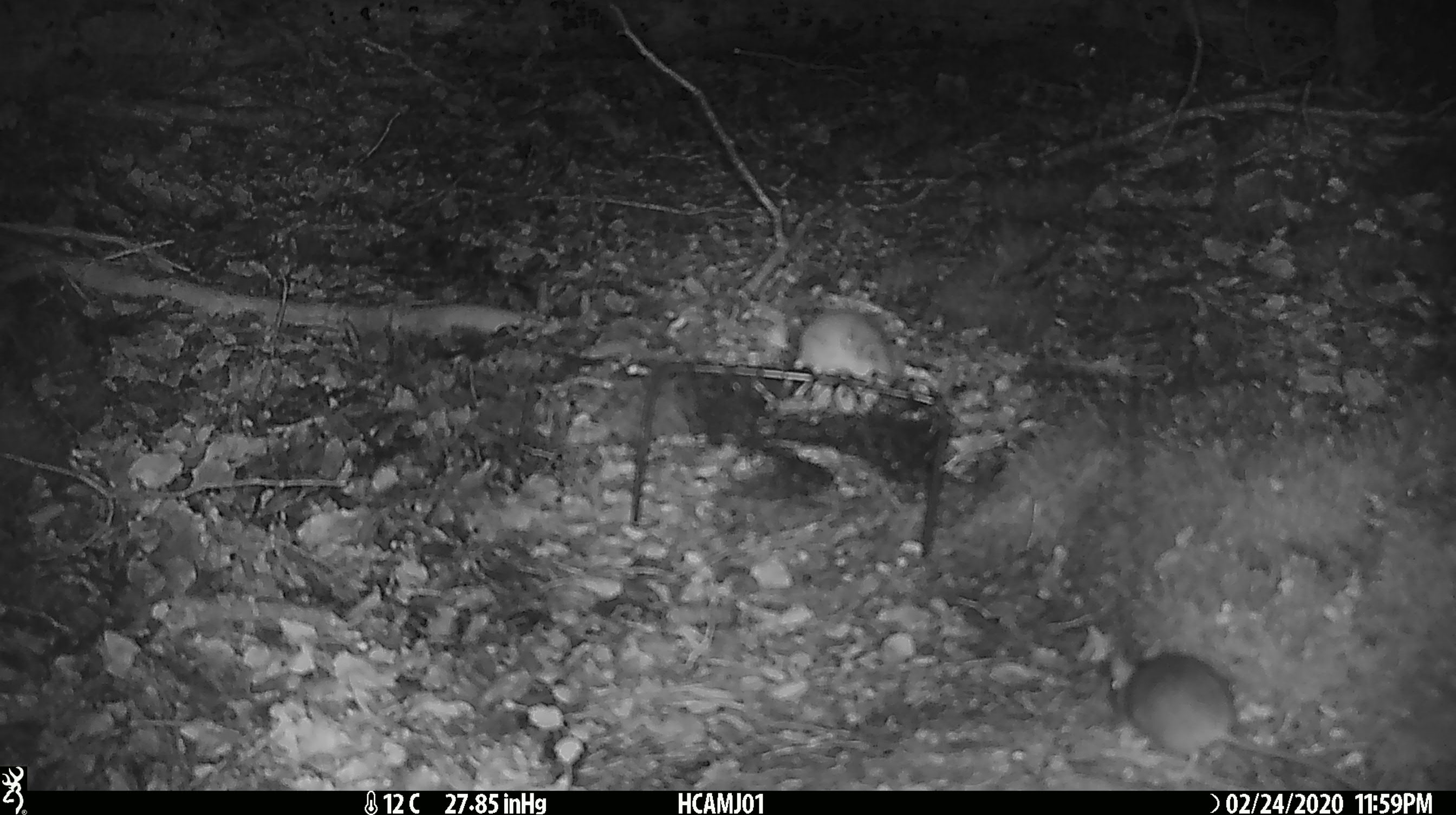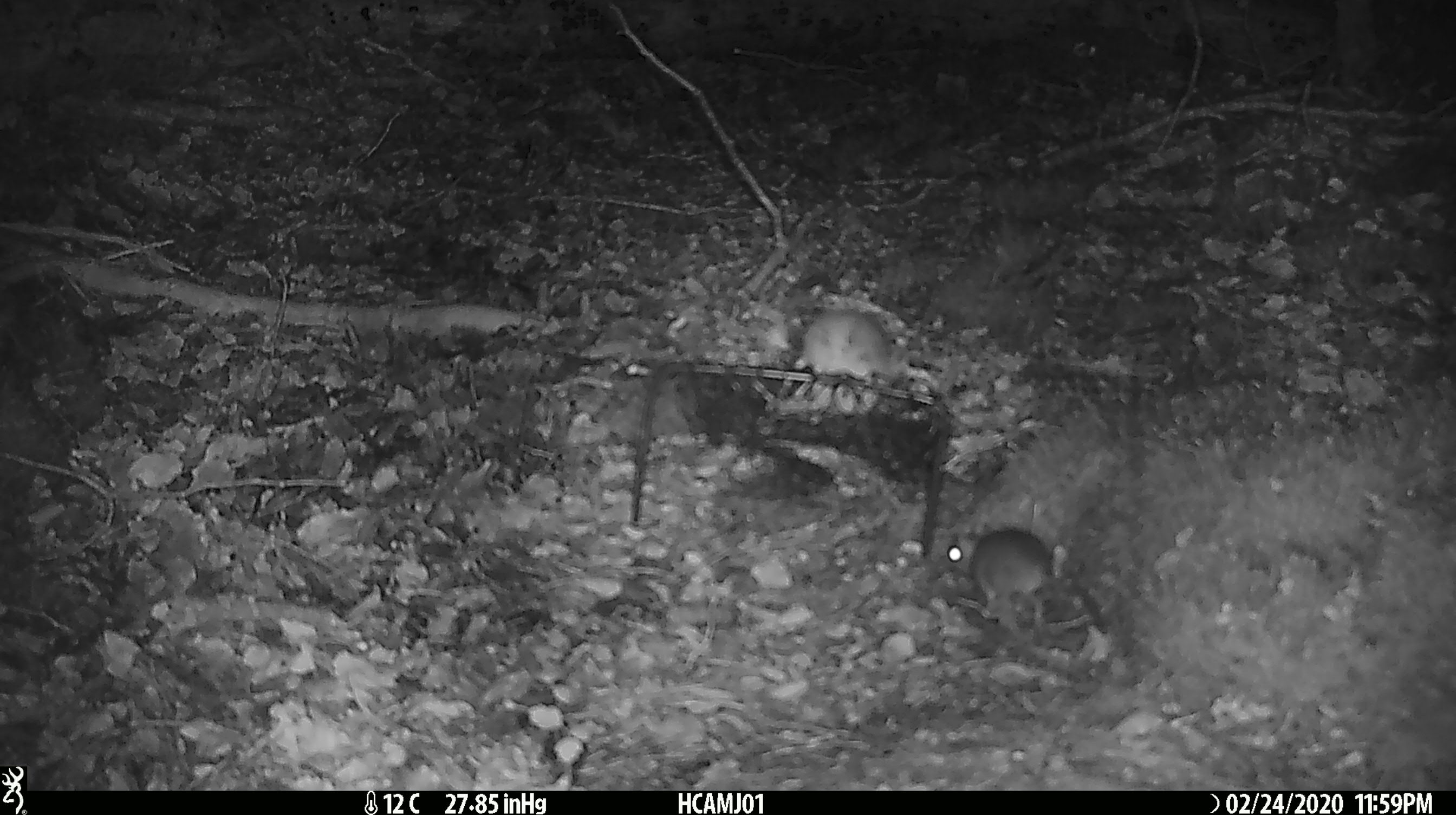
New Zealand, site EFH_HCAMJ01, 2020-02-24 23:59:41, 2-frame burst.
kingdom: Animalia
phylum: Chordata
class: Mammalia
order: Rodentia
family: Muridae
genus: Mus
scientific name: Mus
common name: mouse